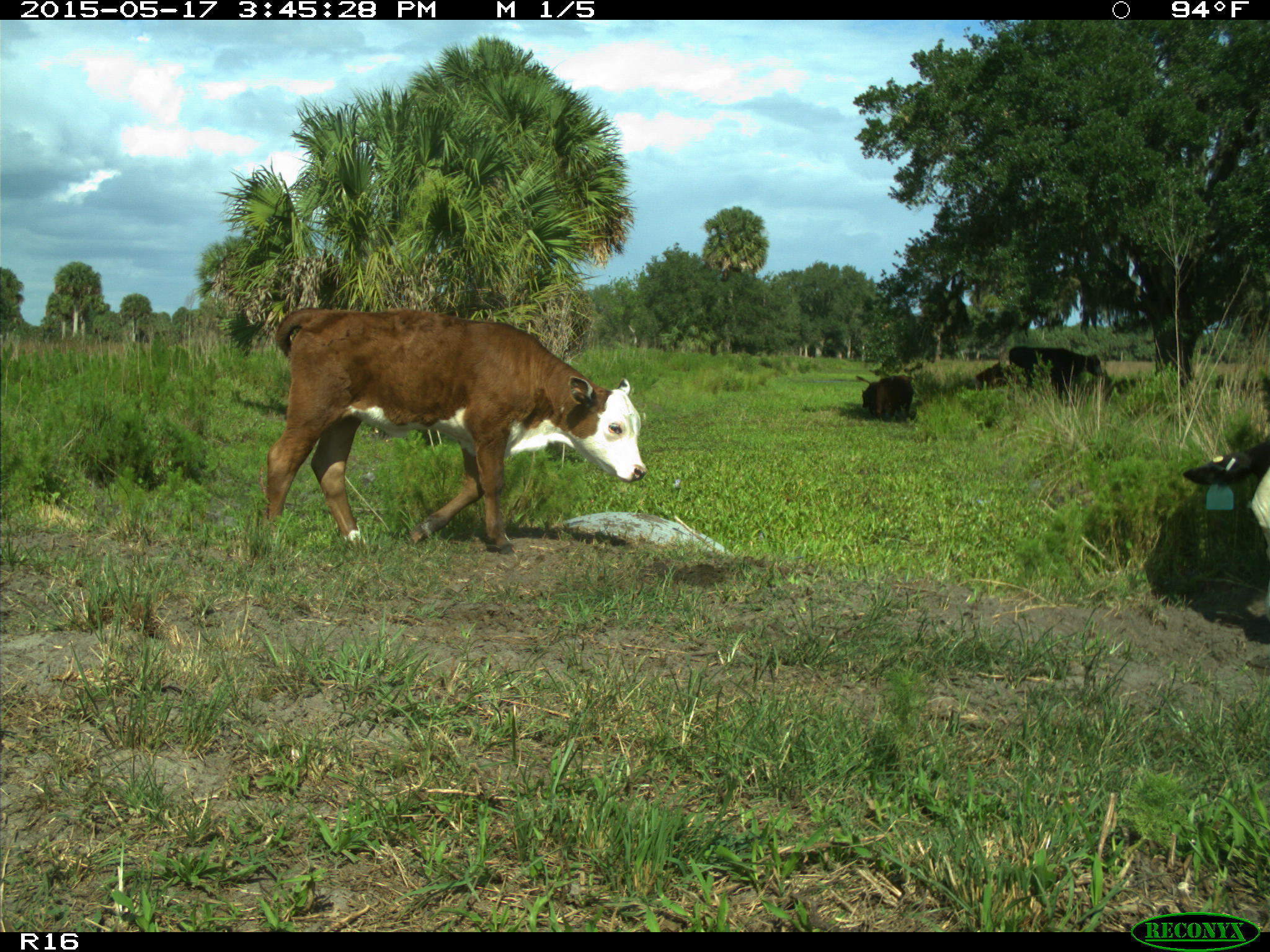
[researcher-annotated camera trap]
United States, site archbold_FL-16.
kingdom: Animalia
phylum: Chordata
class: Mammalia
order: Artiodactyla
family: Bovidae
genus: Bos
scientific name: Bos taurus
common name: domestic cow